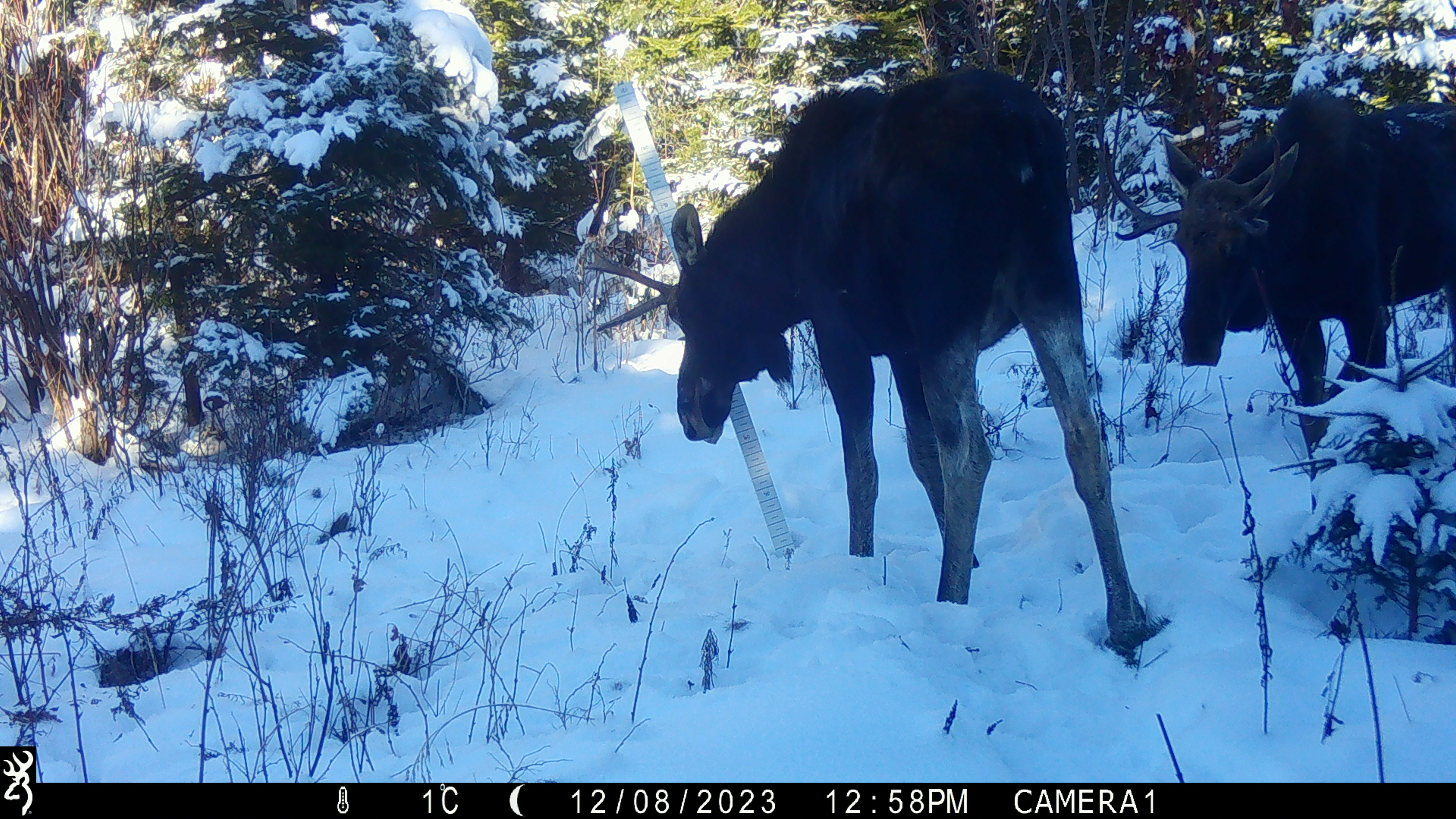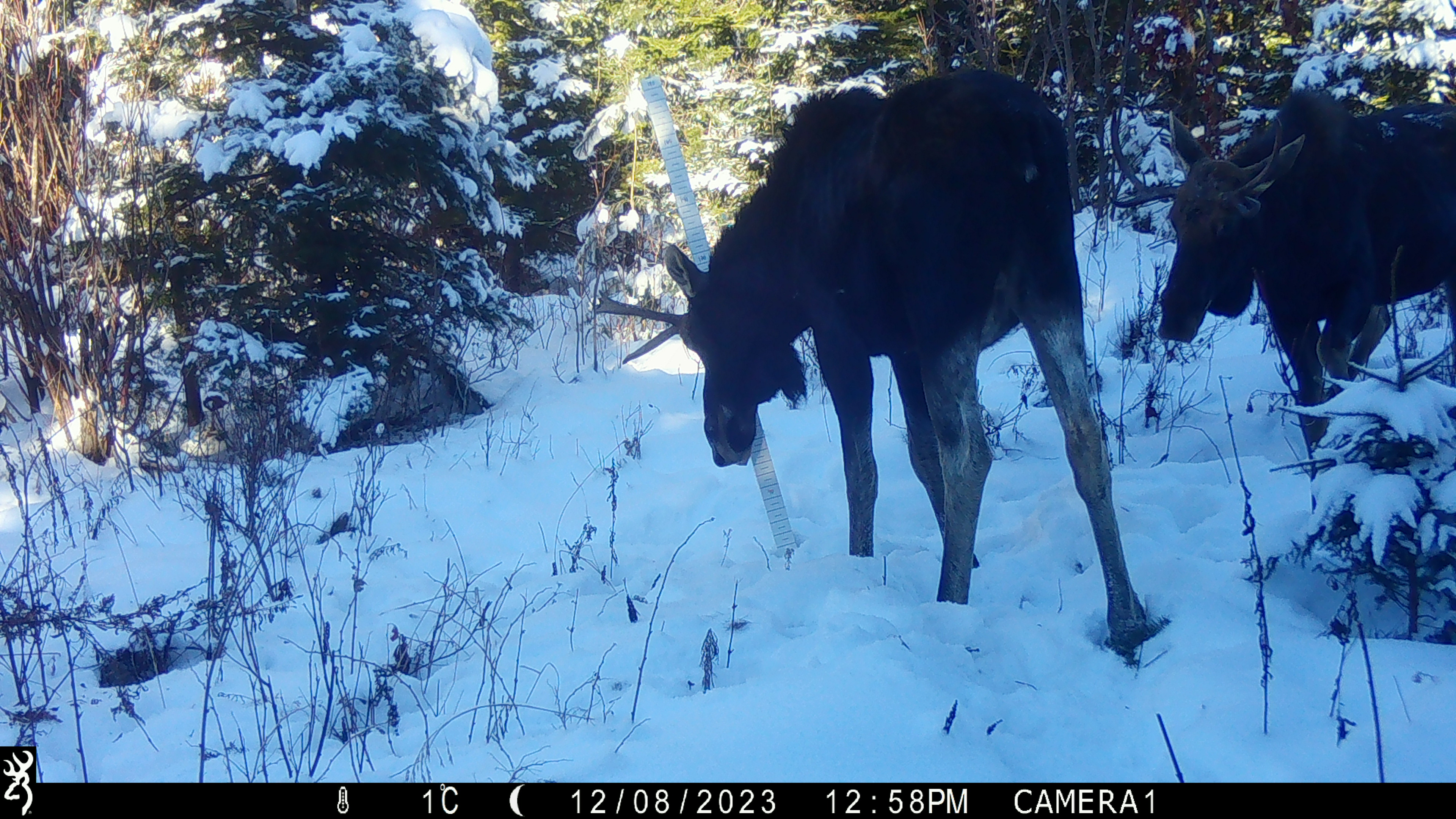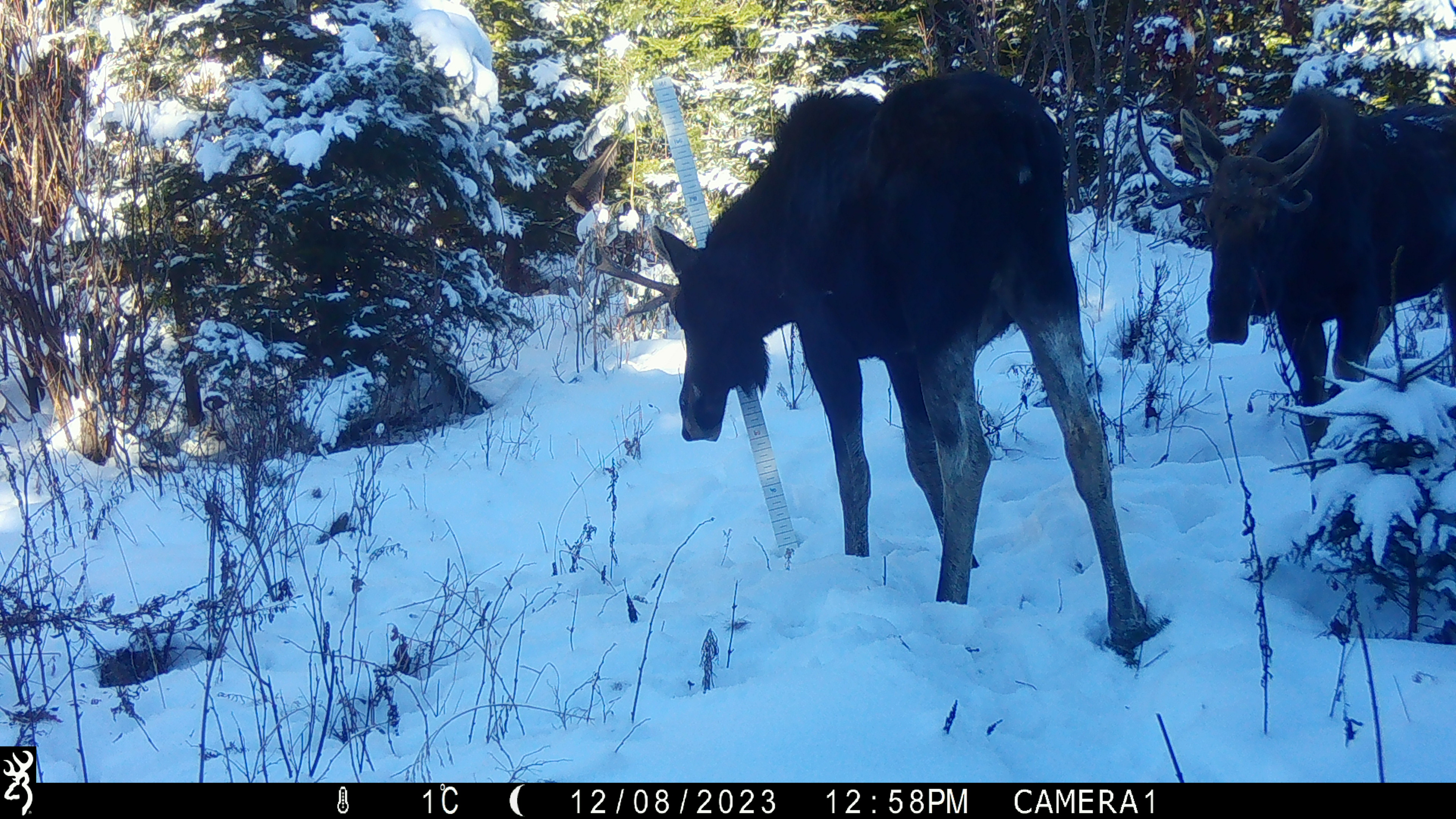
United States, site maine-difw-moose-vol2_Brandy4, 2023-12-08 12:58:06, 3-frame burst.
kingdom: Animalia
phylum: Chordata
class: Mammalia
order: Artiodactyla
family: Cervidae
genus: Alces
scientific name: Alces alces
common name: moose